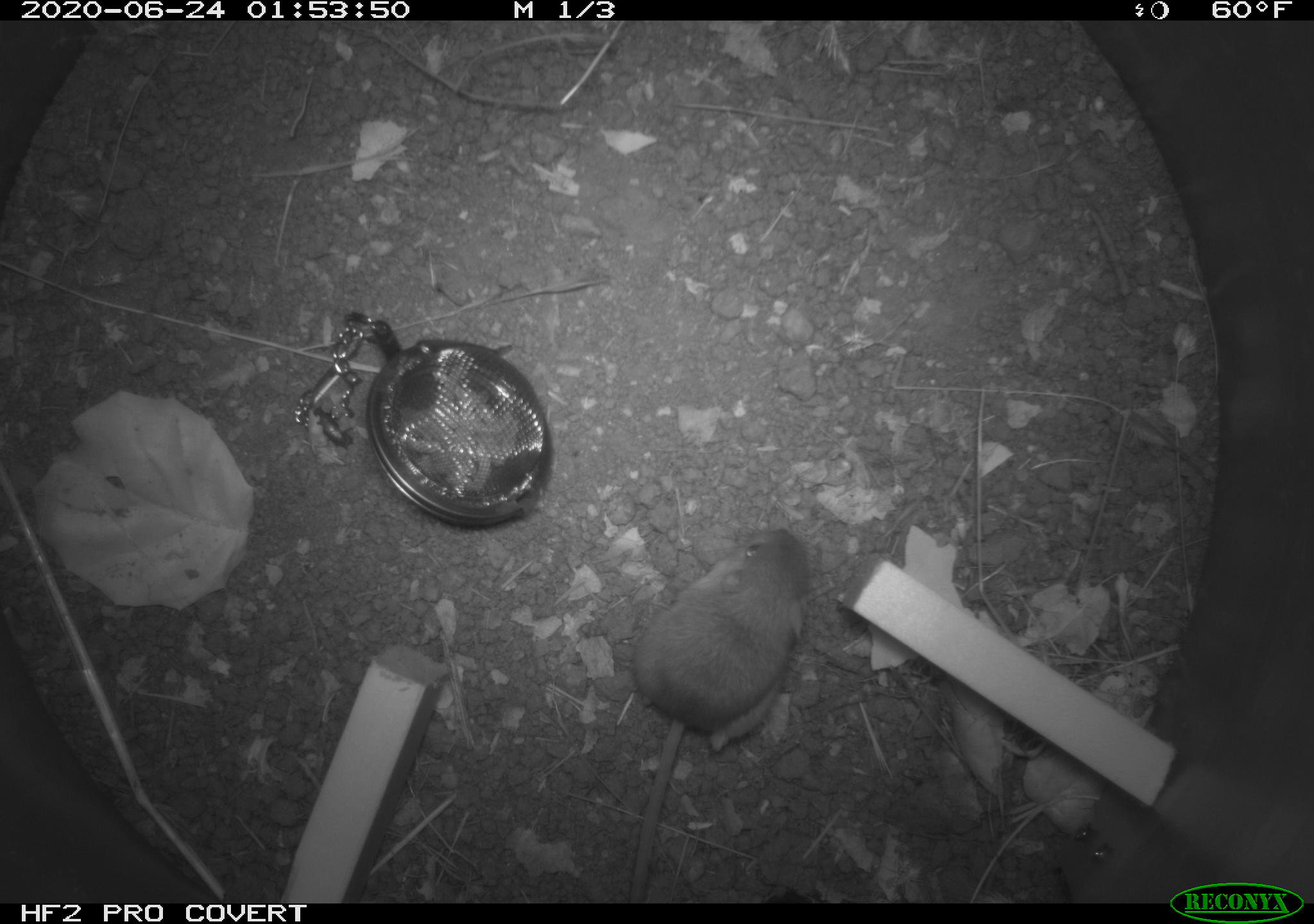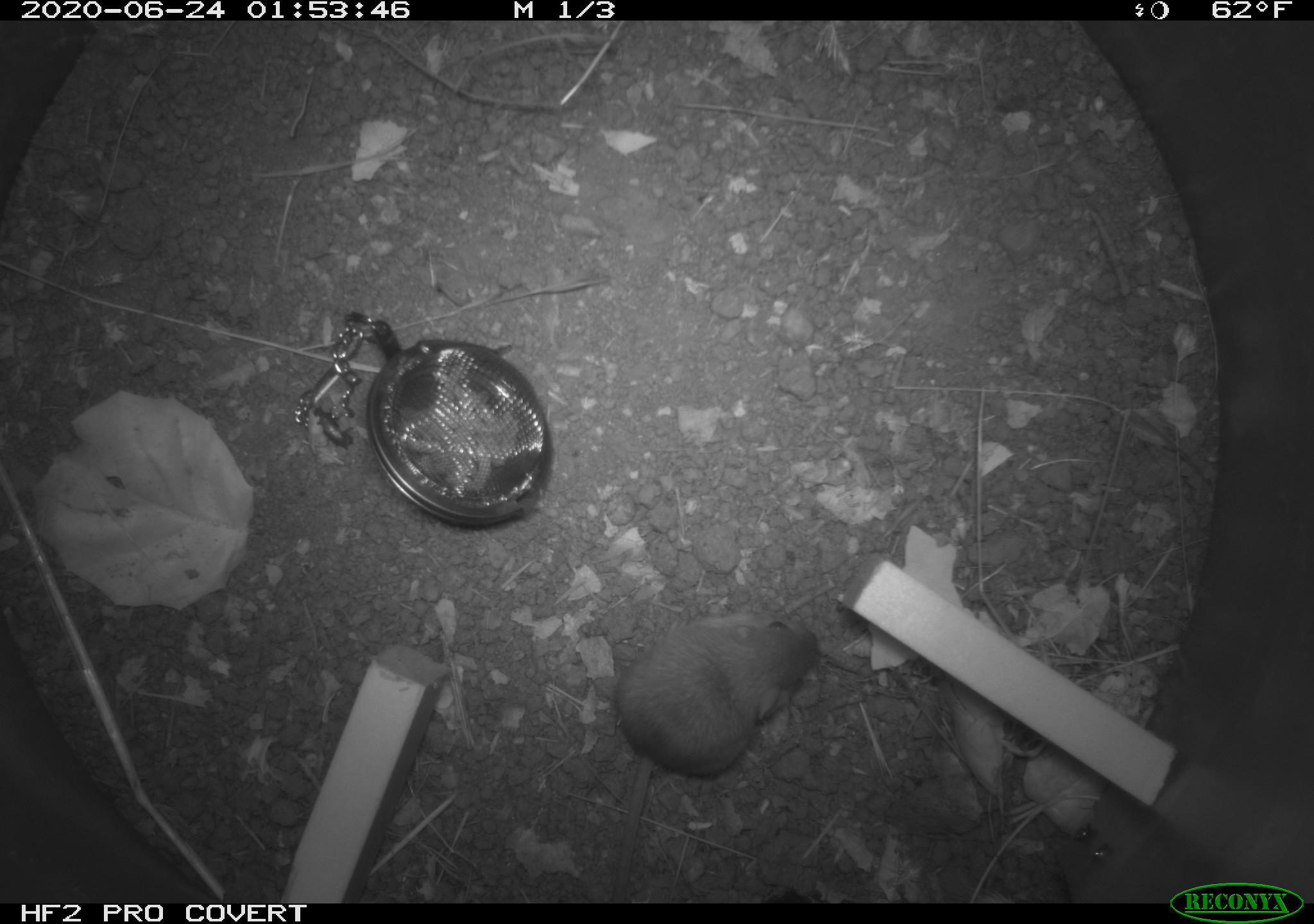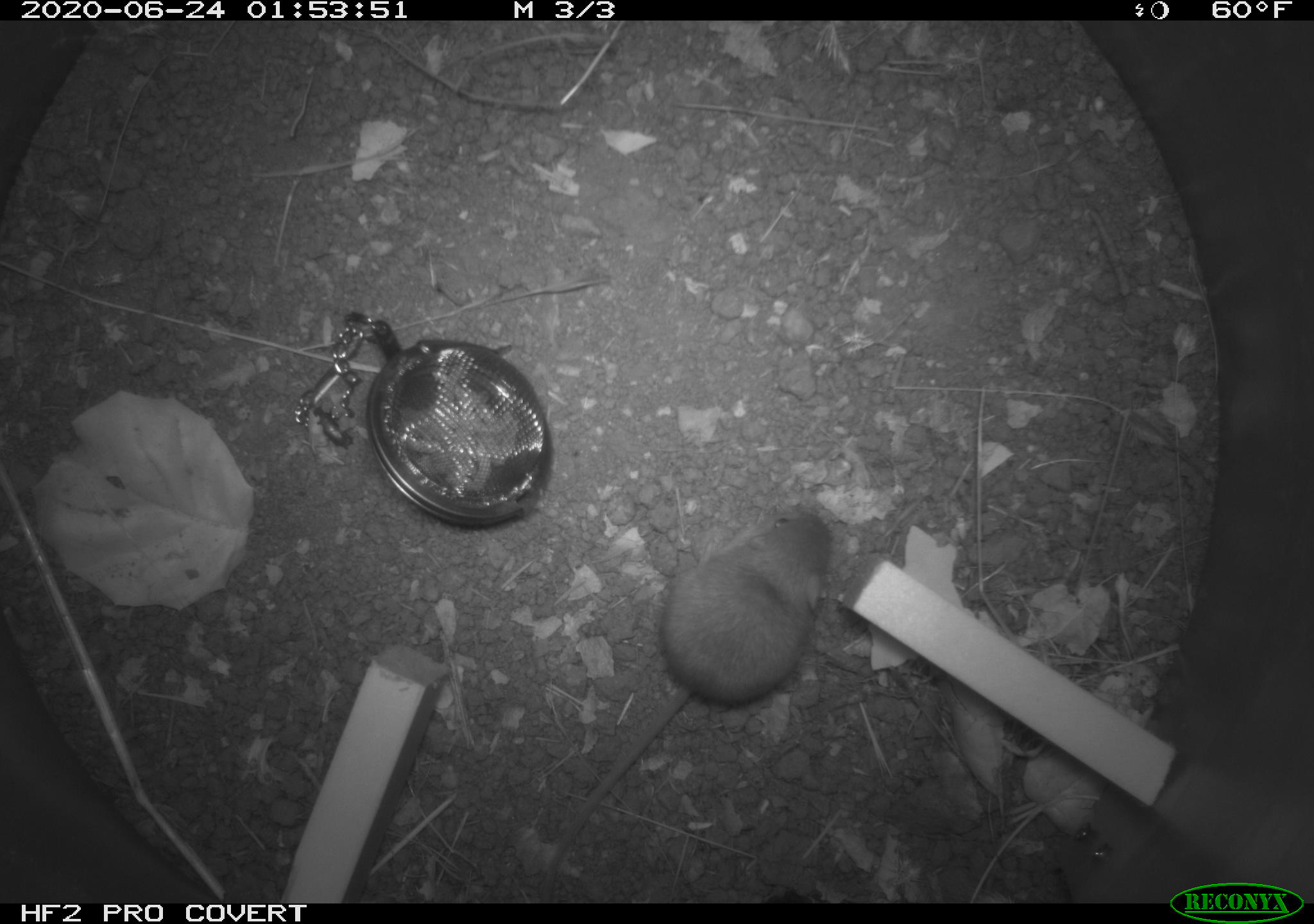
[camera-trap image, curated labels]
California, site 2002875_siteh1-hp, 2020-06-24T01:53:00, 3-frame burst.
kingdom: Animalia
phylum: Chordata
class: Mammalia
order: Rodentia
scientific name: Rodentia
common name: rodent